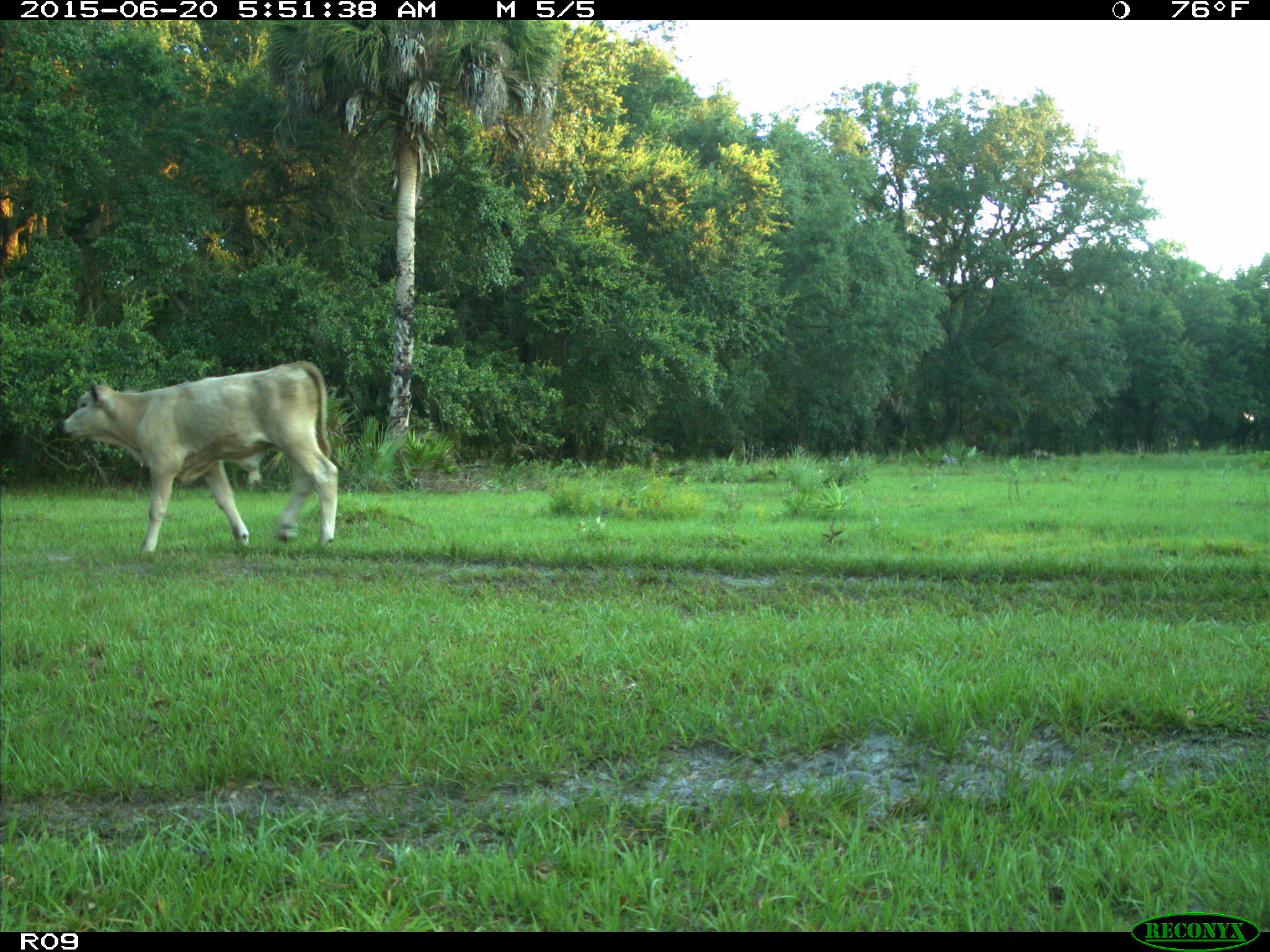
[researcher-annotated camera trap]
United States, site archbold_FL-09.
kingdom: Animalia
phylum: Chordata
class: Mammalia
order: Artiodactyla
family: Bovidae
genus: Bos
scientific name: Bos taurus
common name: domestic cow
Bos taurus (domestic cow).